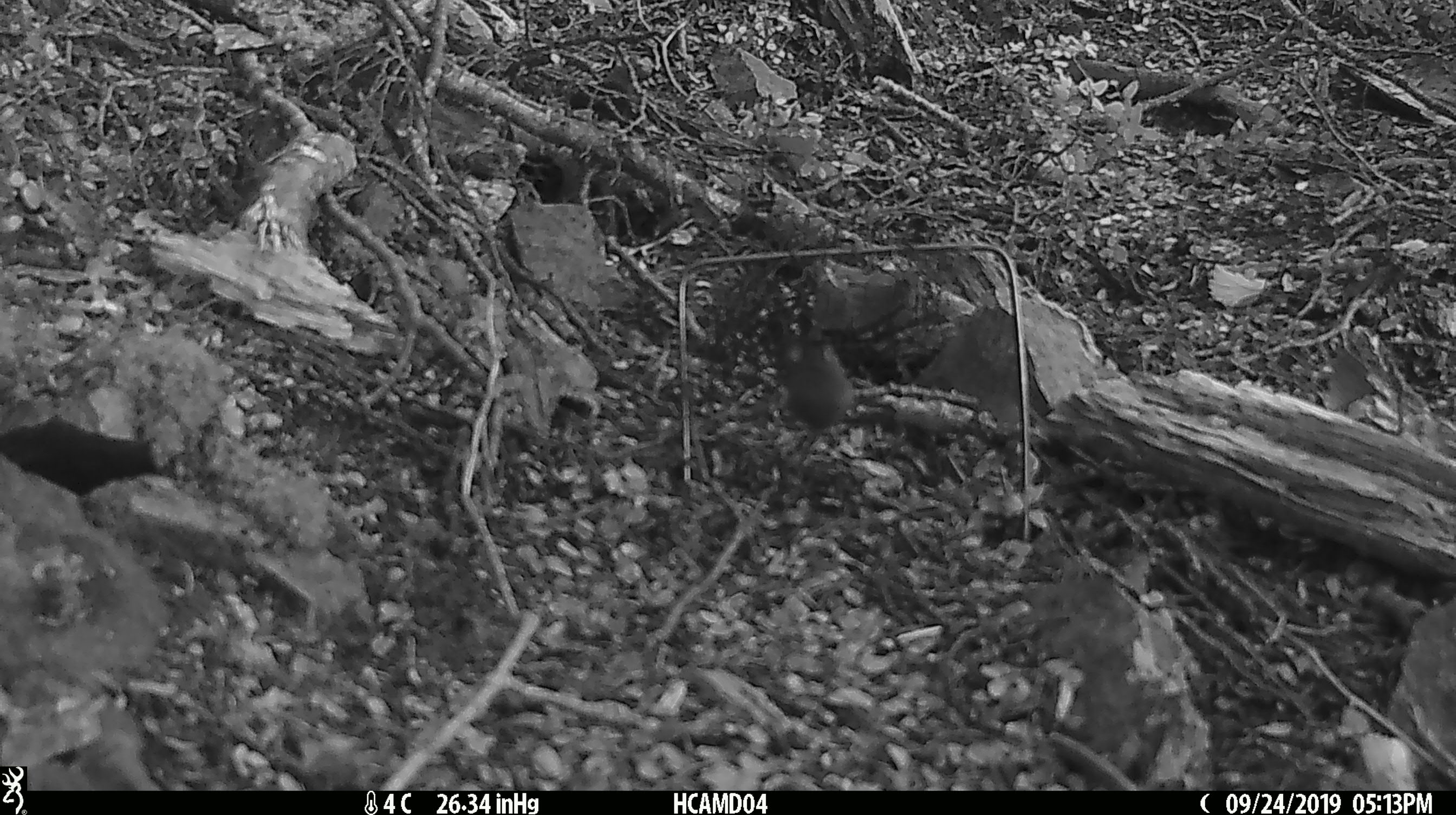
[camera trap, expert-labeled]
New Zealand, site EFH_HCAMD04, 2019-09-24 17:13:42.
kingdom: Animalia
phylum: Chordata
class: Mammalia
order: Rodentia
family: Muridae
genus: Mus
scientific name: Mus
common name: mouse